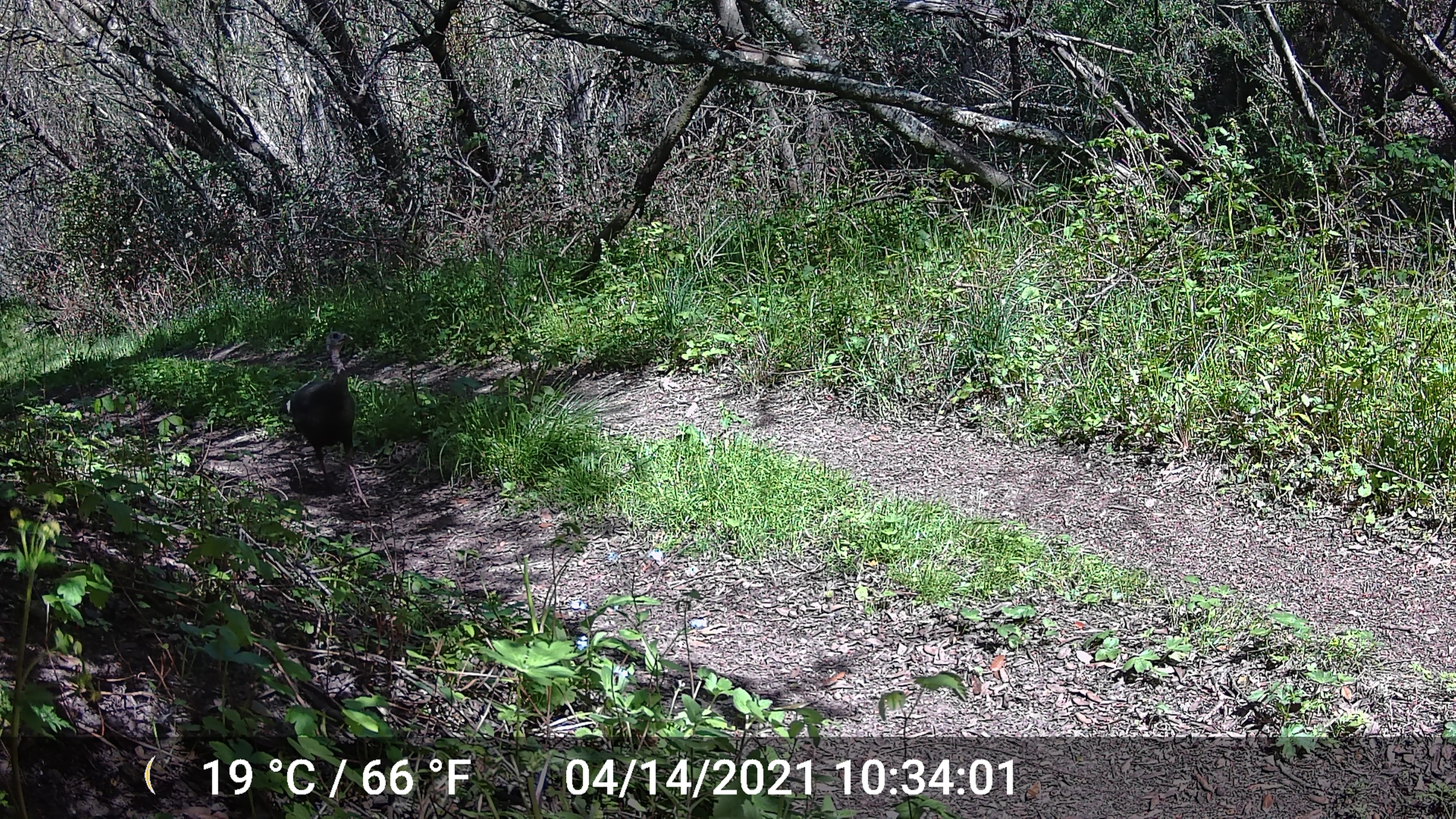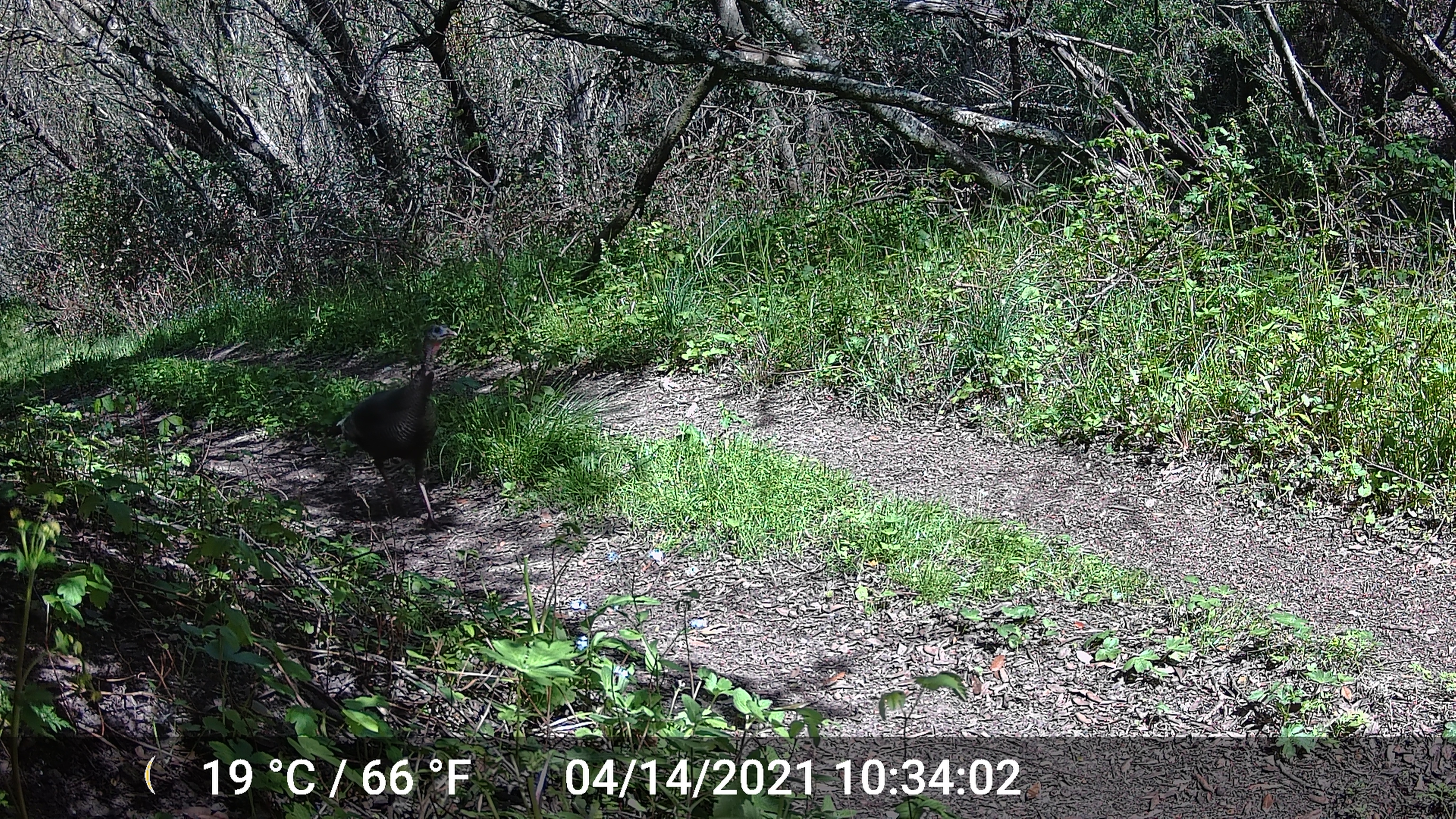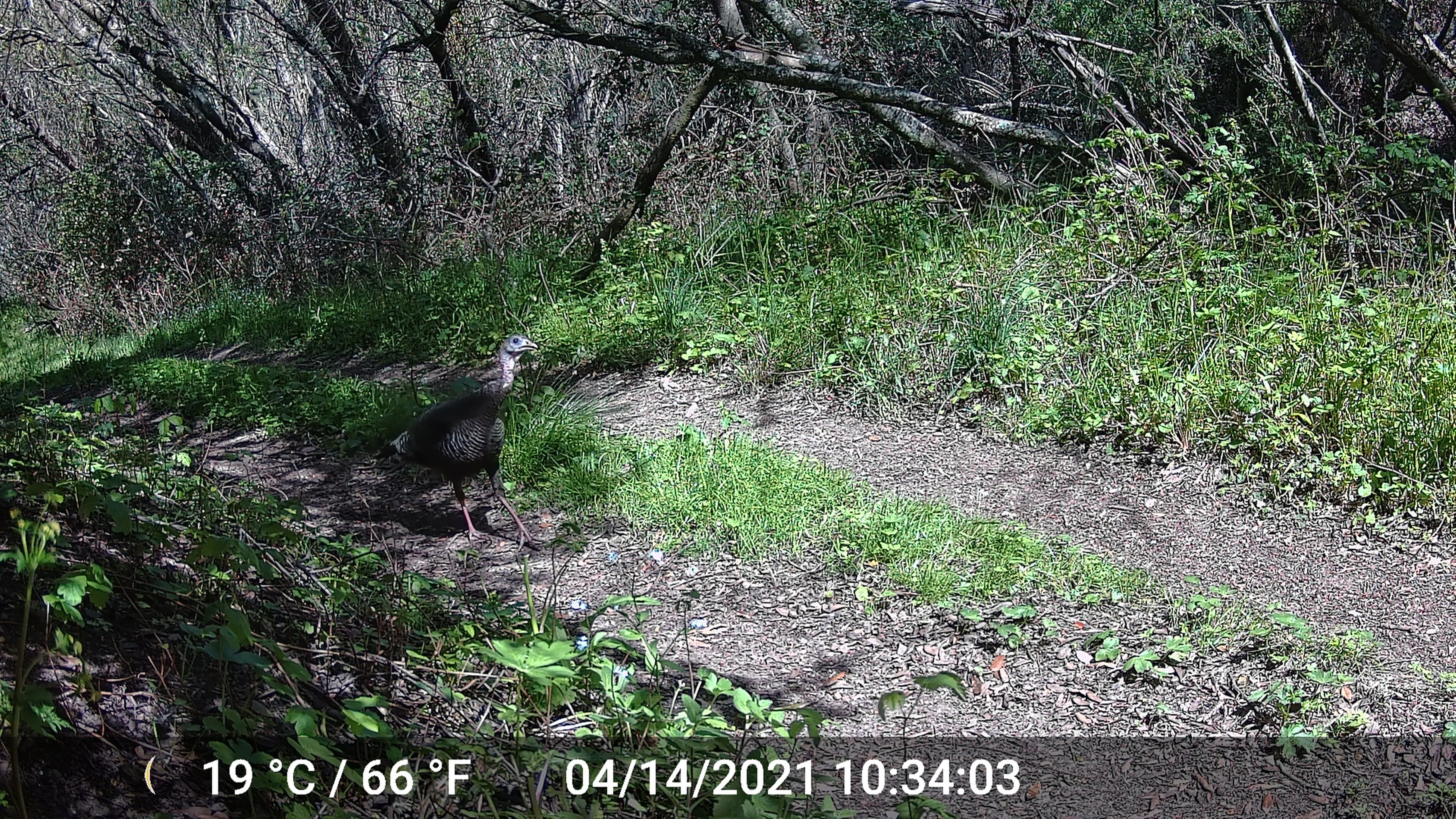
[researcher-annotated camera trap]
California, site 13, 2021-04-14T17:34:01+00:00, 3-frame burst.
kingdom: Animalia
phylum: Chordata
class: Aves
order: Galliformes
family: Phasianidae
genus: Meleagris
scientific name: Meleagris gallopavo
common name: turkey